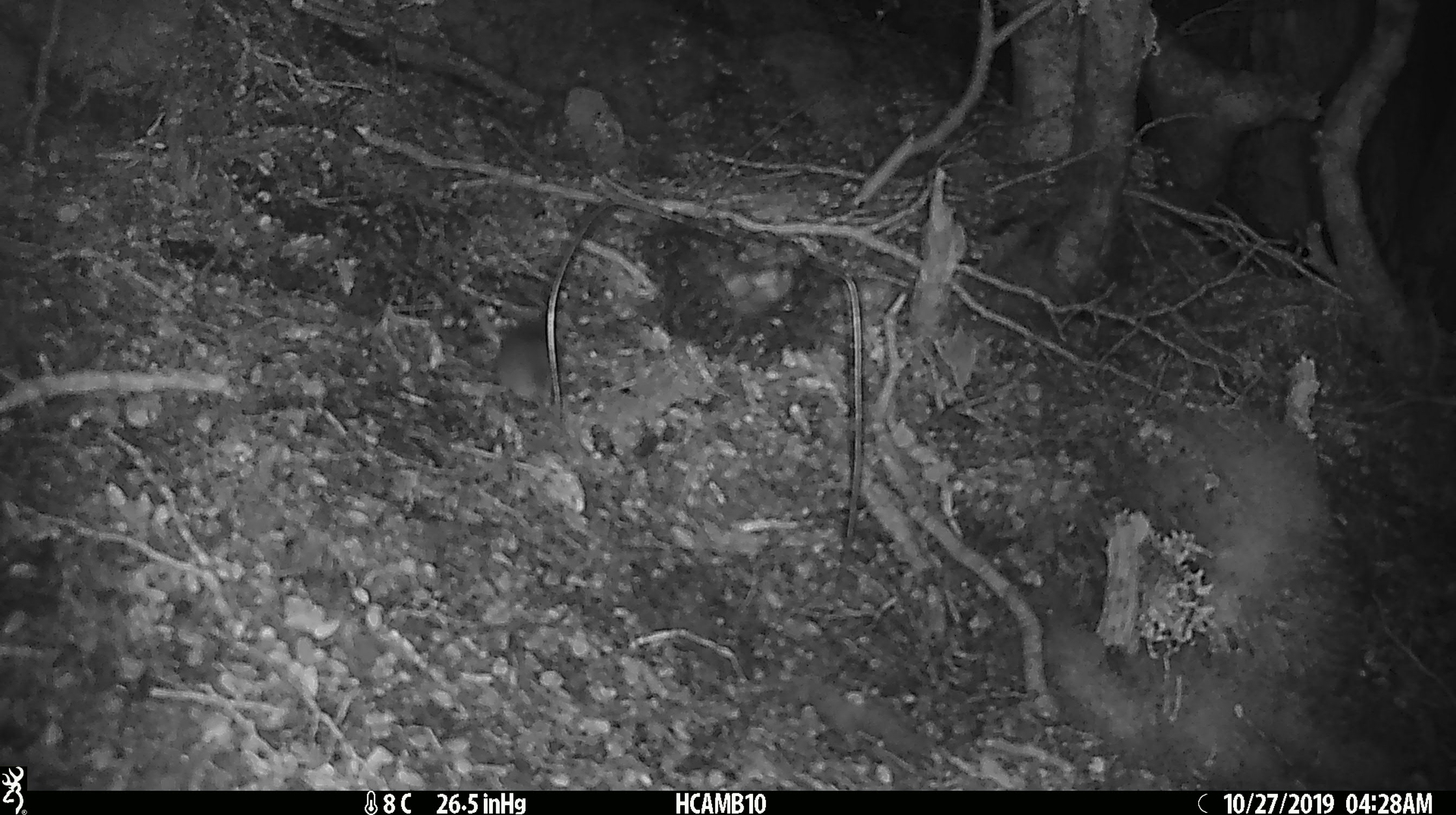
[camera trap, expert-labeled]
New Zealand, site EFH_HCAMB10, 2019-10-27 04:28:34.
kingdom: Animalia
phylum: Chordata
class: Mammalia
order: Rodentia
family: Muridae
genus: Mus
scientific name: Mus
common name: mouse